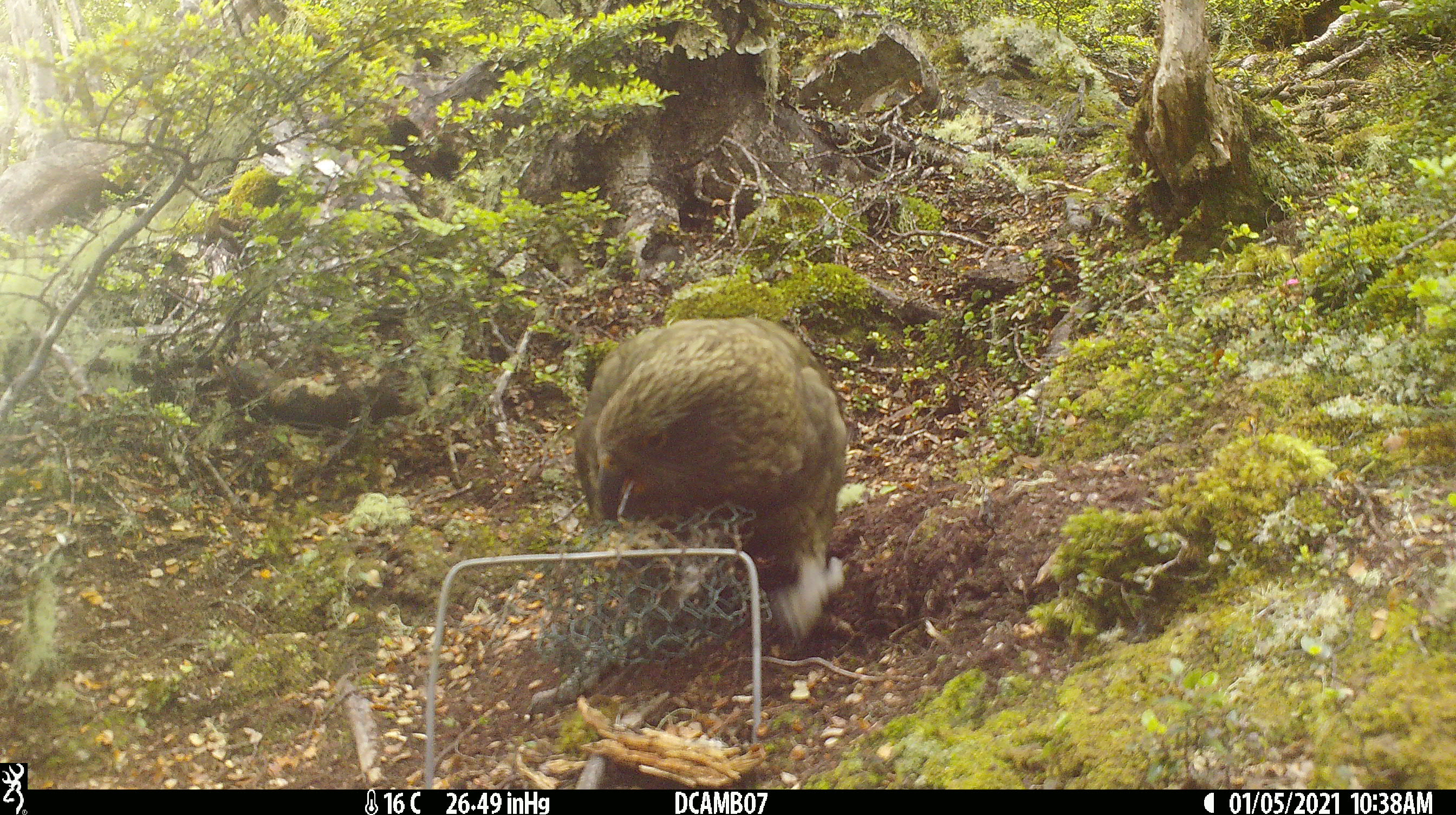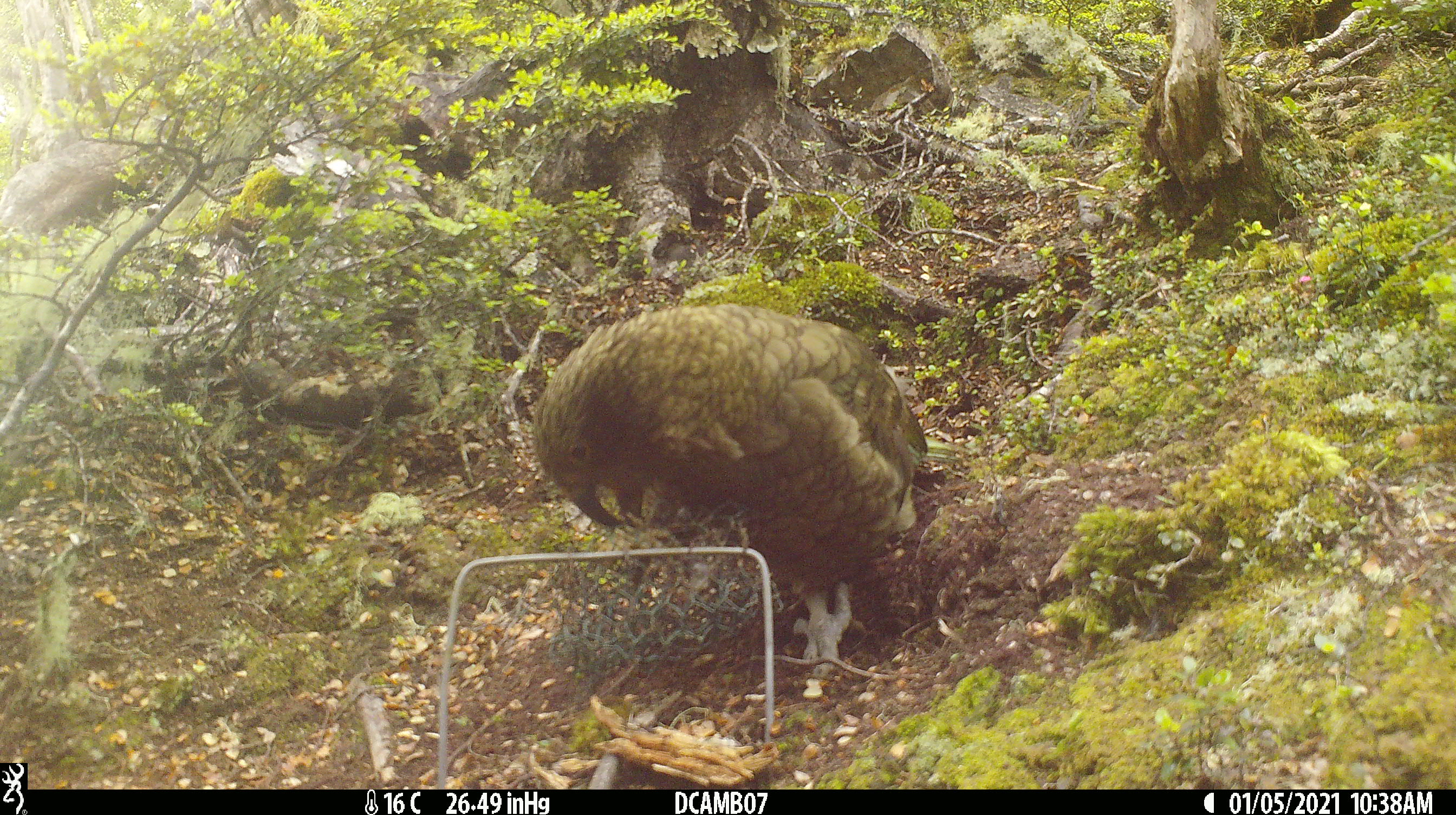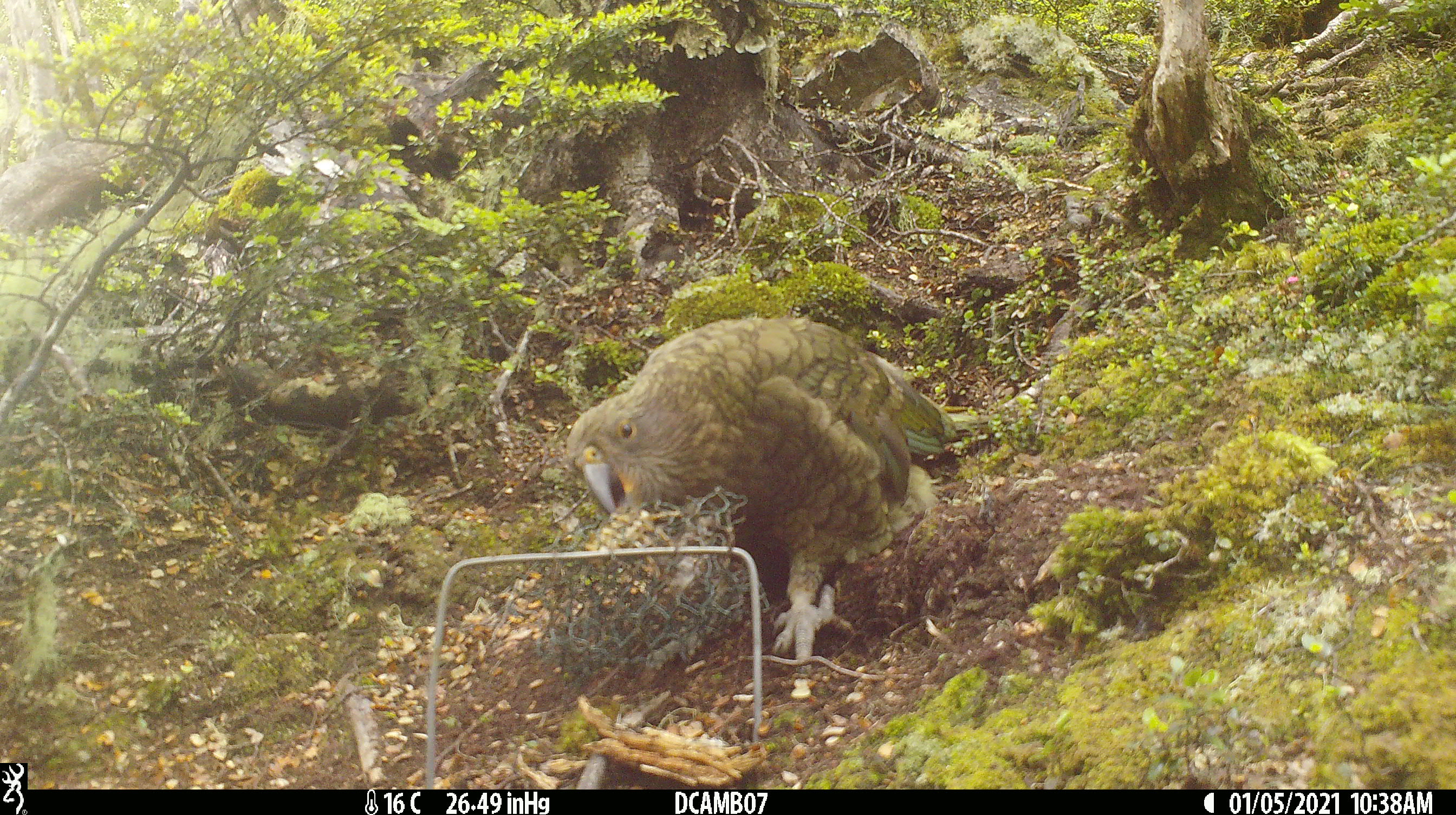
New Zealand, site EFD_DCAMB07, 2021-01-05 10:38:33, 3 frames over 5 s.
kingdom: Animalia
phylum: Chordata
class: Aves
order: Psittaciformes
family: Strigopidae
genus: Nestor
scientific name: Nestor notabilis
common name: kea